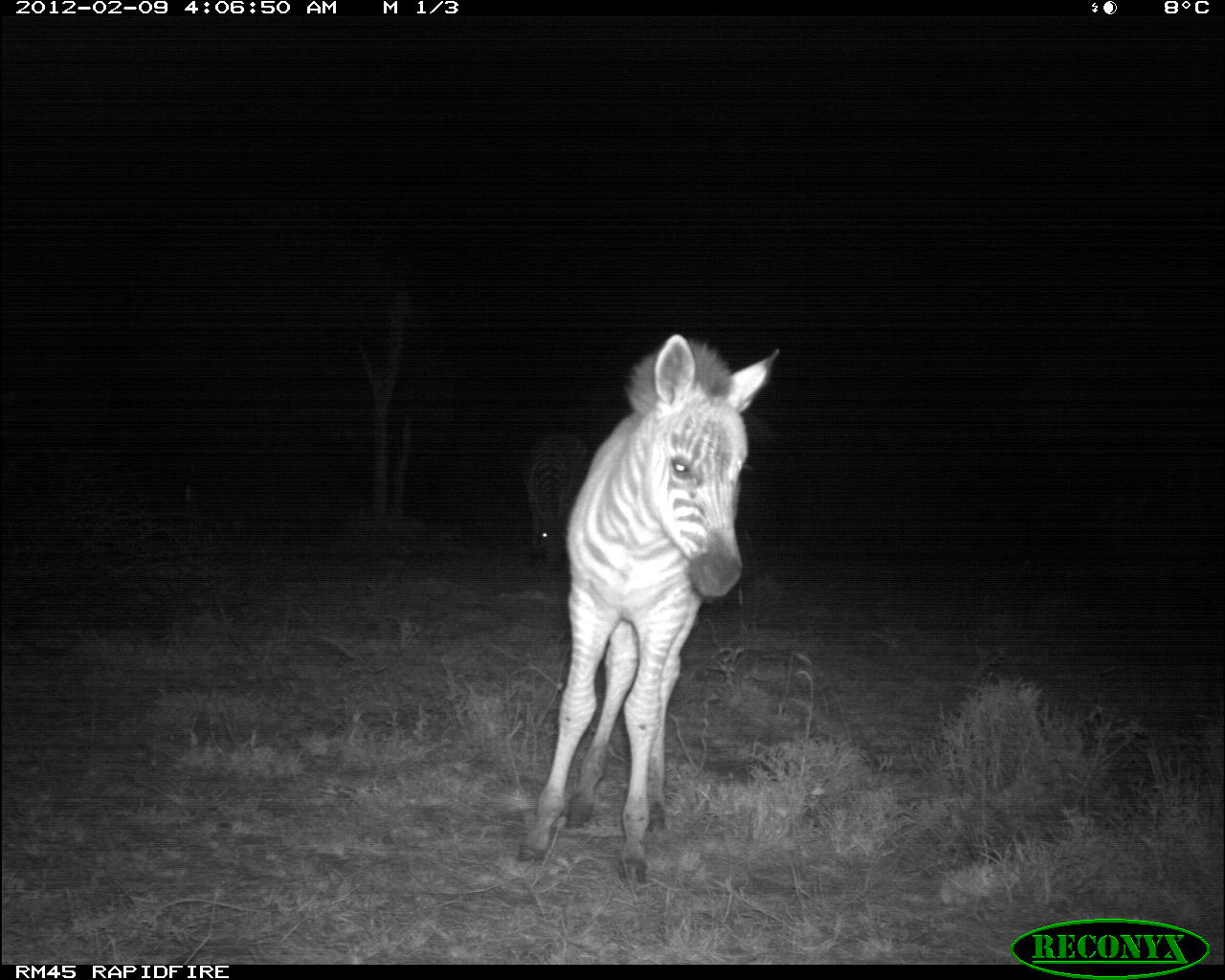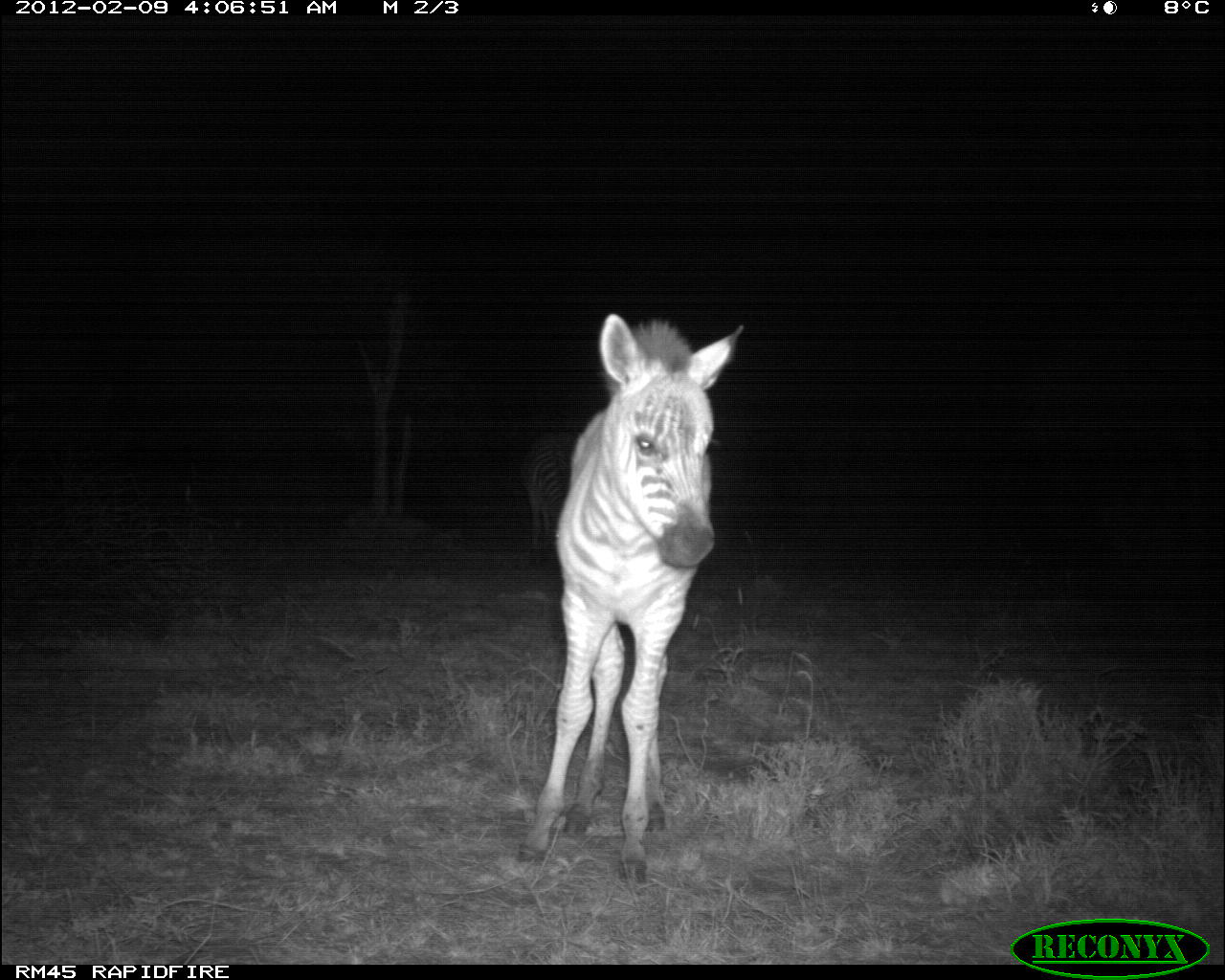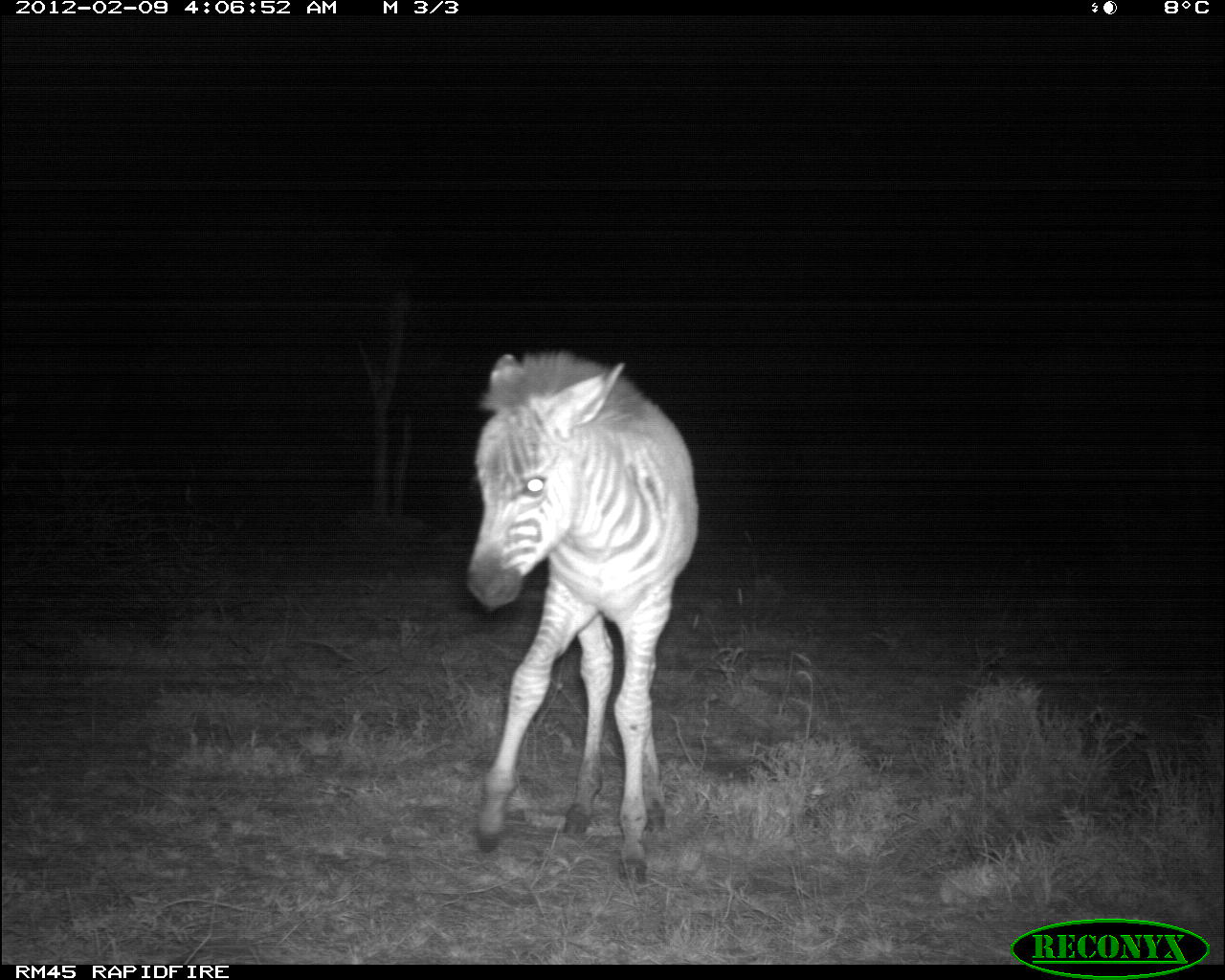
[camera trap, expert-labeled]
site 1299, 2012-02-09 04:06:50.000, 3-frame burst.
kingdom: Animalia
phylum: Chordata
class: Mammalia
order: Perissodactyla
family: Equidae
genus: Equus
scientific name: Equus quagga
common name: plains zebra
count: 2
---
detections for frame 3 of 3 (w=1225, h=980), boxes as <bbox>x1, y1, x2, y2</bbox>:
equus quagga: <bbox>459, 342, 699, 889</bbox>